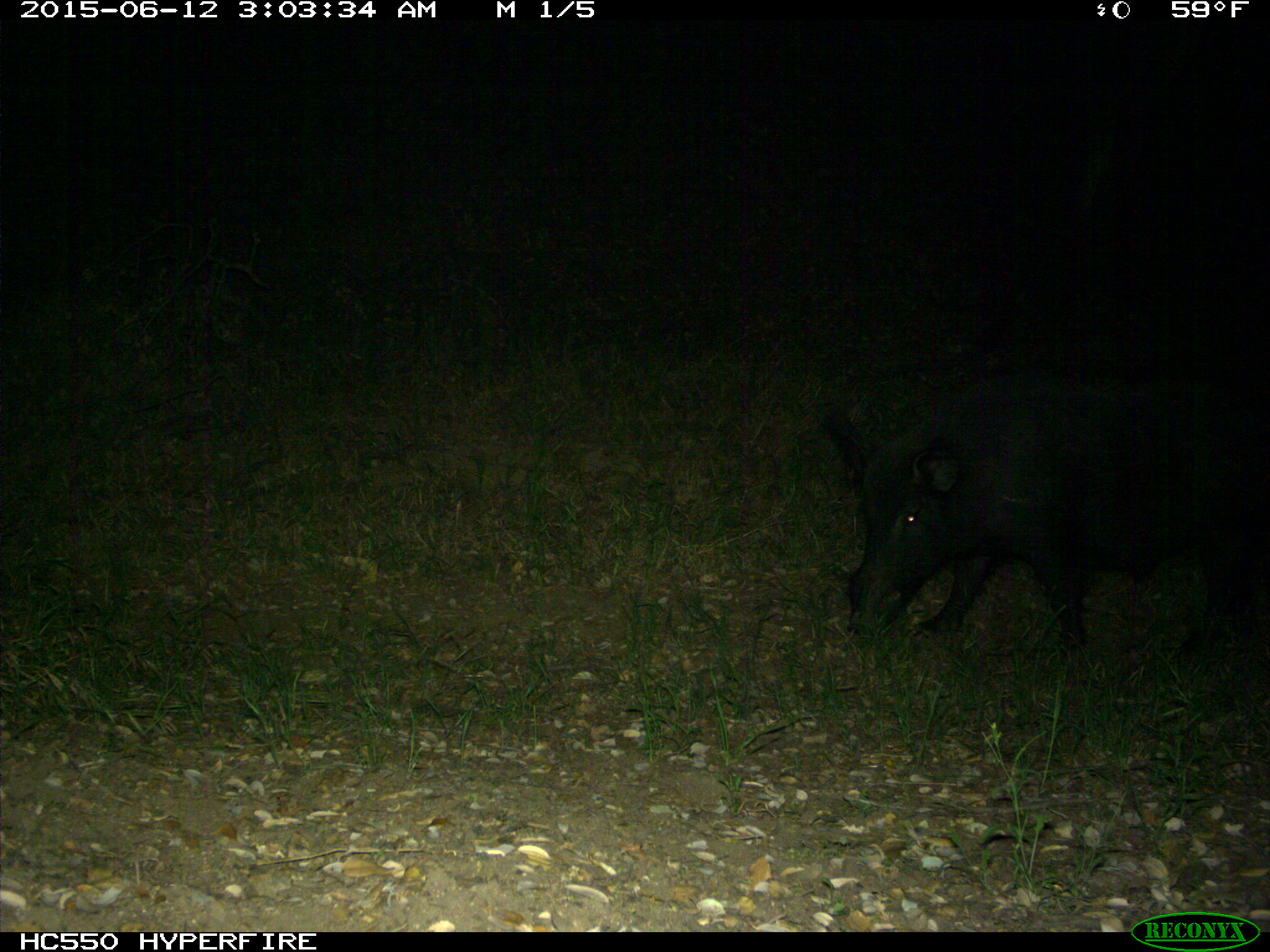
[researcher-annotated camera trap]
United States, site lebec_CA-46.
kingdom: Animalia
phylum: Chordata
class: Mammalia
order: Artiodactyla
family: Suidae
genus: Sus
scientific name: Sus scrofa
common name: wild boar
Sus scrofa (wild boar).